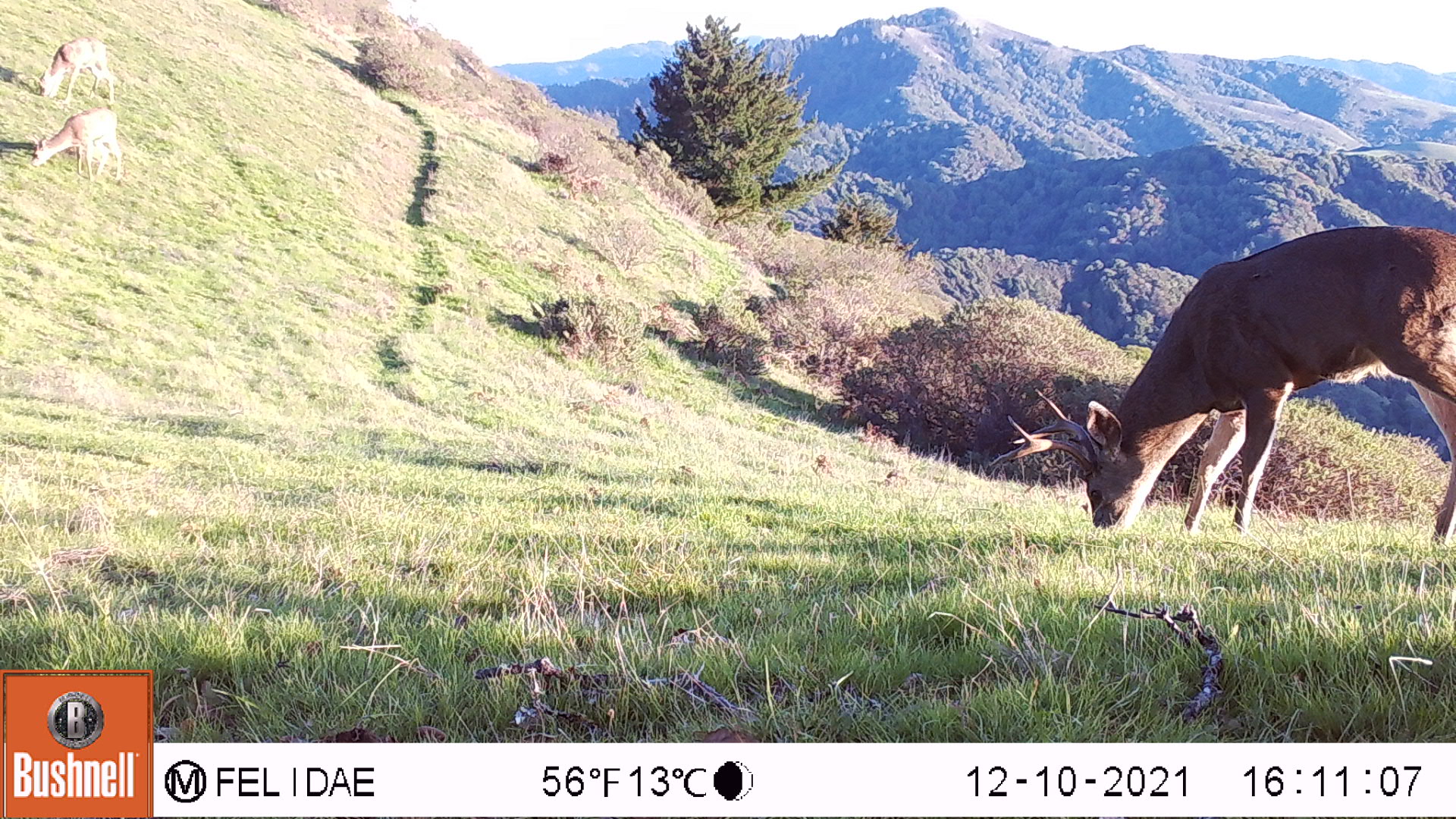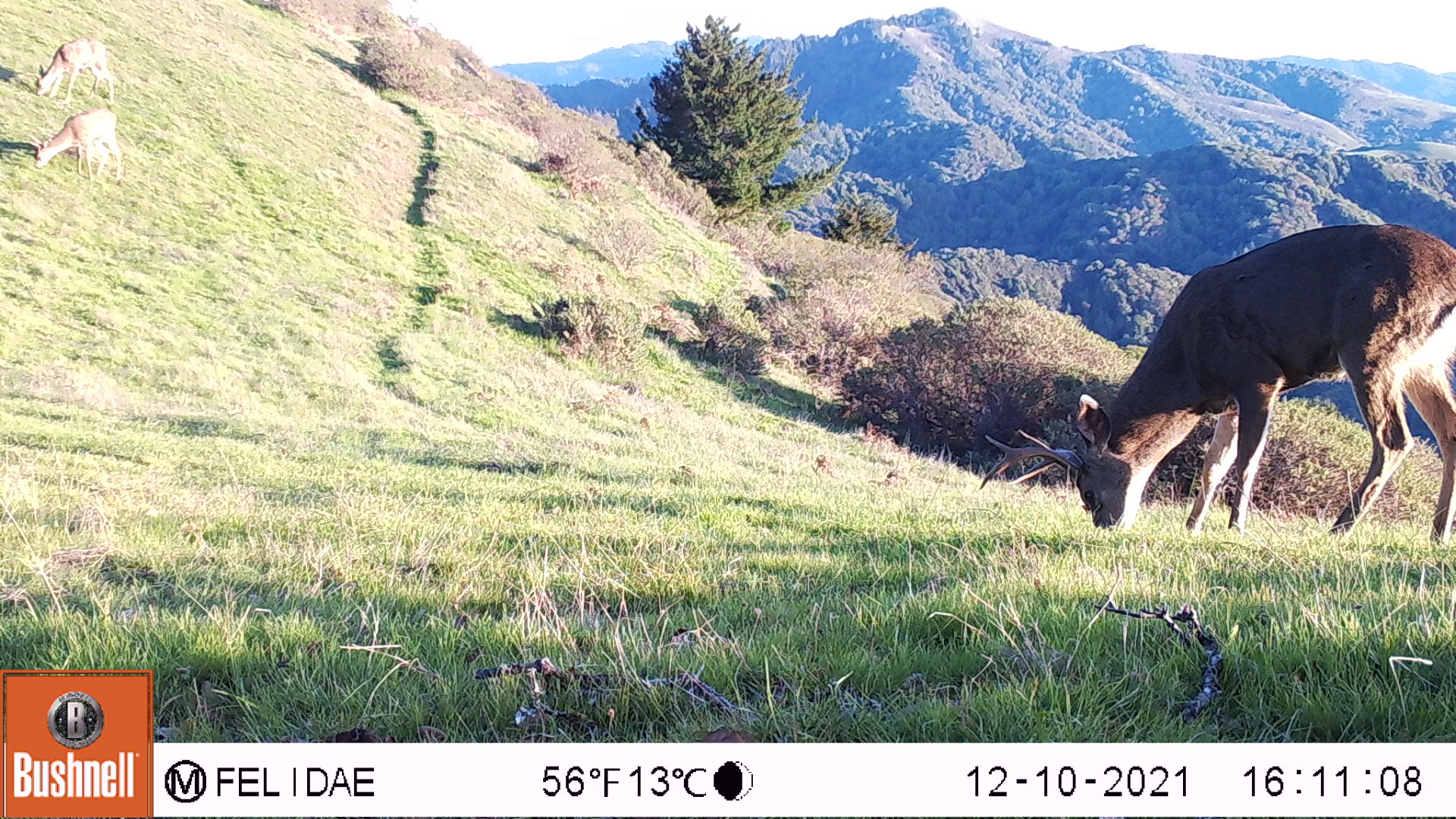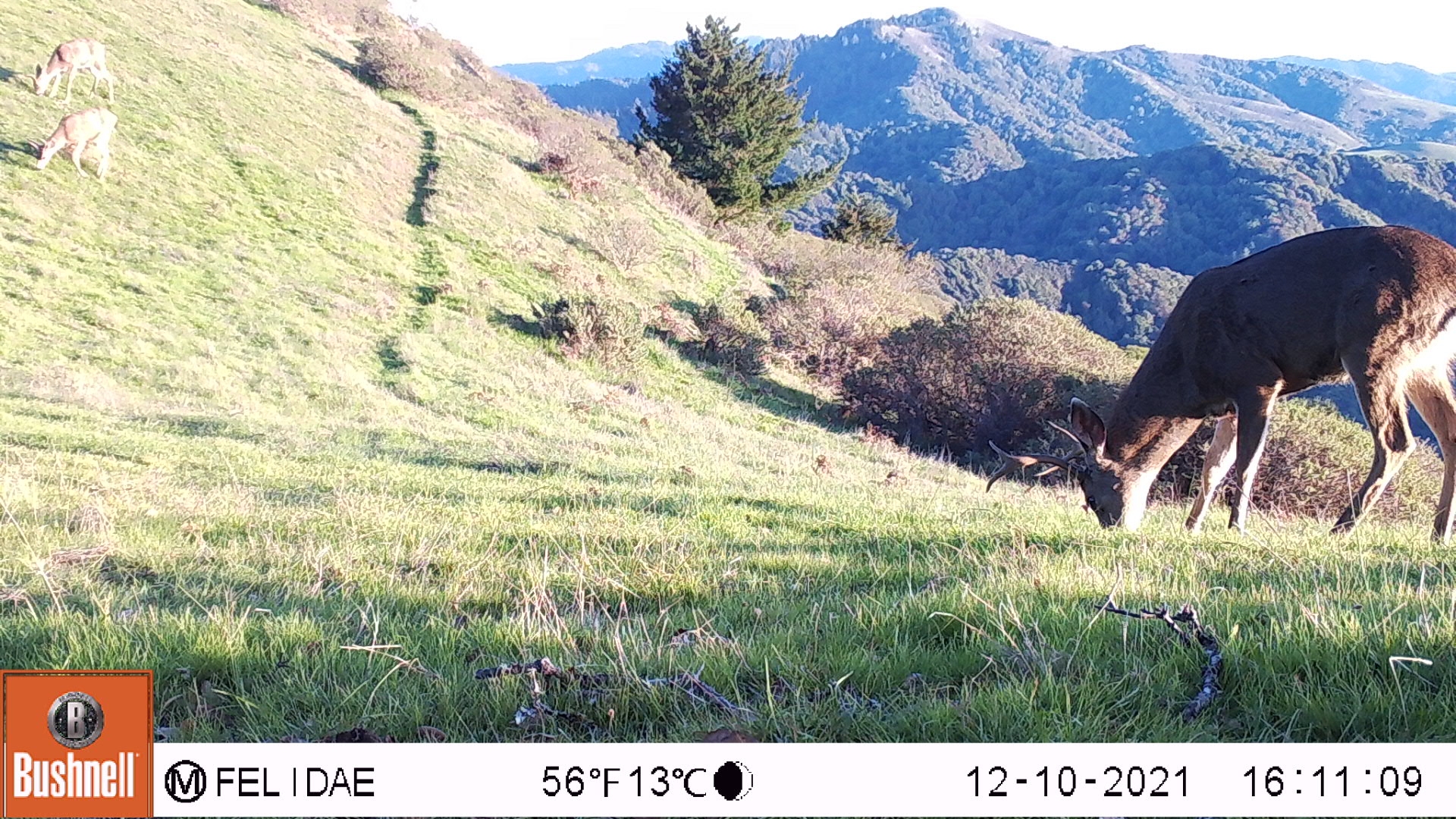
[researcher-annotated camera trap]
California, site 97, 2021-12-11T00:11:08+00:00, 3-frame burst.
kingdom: Animalia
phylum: Chordata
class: Mammalia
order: Artiodactyla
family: Cervidae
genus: Odocoileus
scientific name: Odocoileus hemionus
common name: mule deer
Mule deer (Odocoileus hemionus).